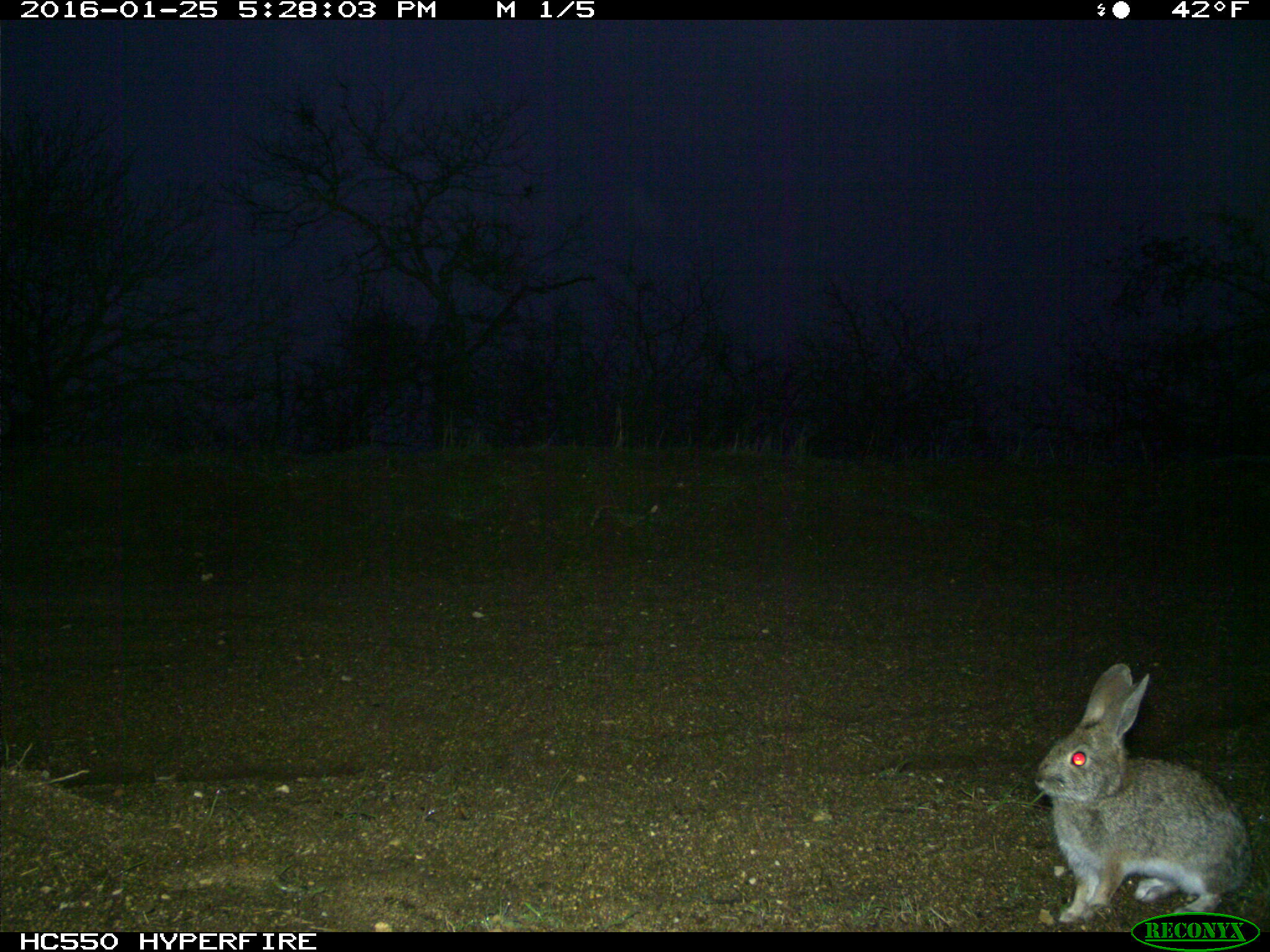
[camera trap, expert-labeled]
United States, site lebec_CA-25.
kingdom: Animalia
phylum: Chordata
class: Mammalia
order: Lagomorpha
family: Leporidae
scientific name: Leporidae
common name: rabbits and hares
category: unidentified rabbit